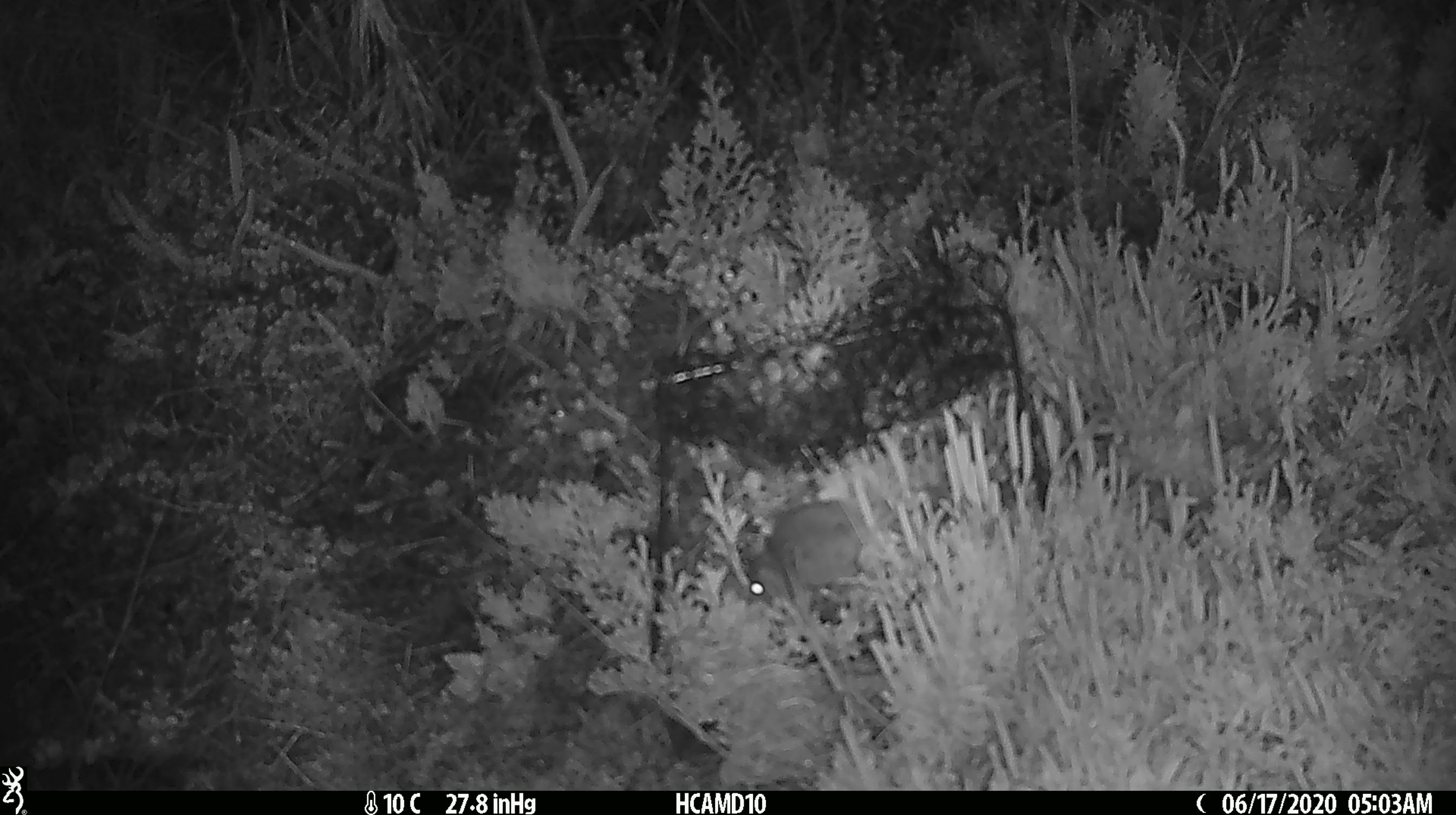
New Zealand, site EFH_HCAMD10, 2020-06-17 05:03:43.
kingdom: Animalia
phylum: Chordata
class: Mammalia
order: Rodentia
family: Muridae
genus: Mus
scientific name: Mus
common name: mouse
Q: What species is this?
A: Mouse (Mus).